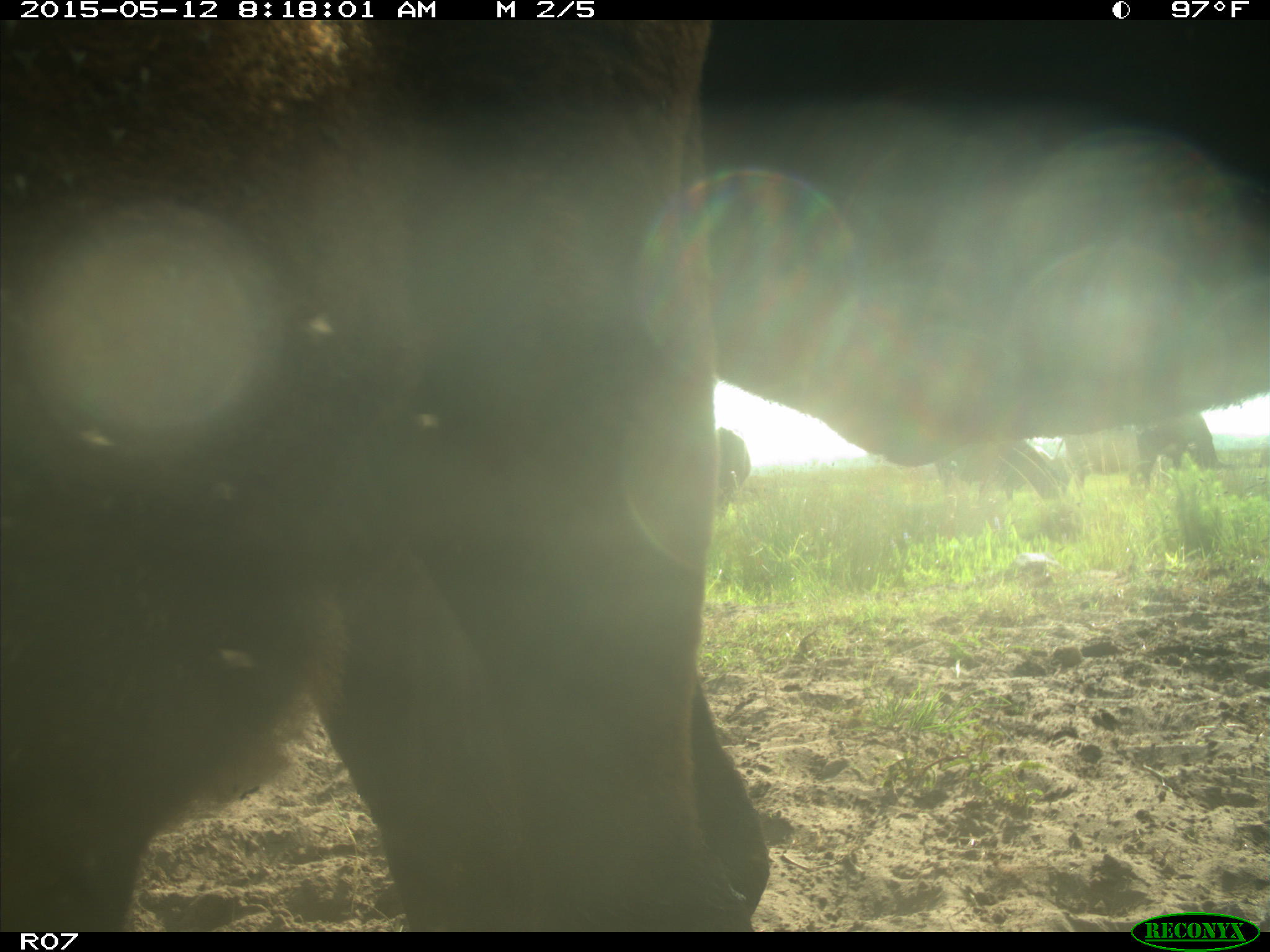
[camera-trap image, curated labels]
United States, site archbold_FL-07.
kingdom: Animalia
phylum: Chordata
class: Mammalia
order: Artiodactyla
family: Bovidae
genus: Bos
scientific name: Bos taurus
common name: domestic cow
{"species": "Bos taurus (domestic cow)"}